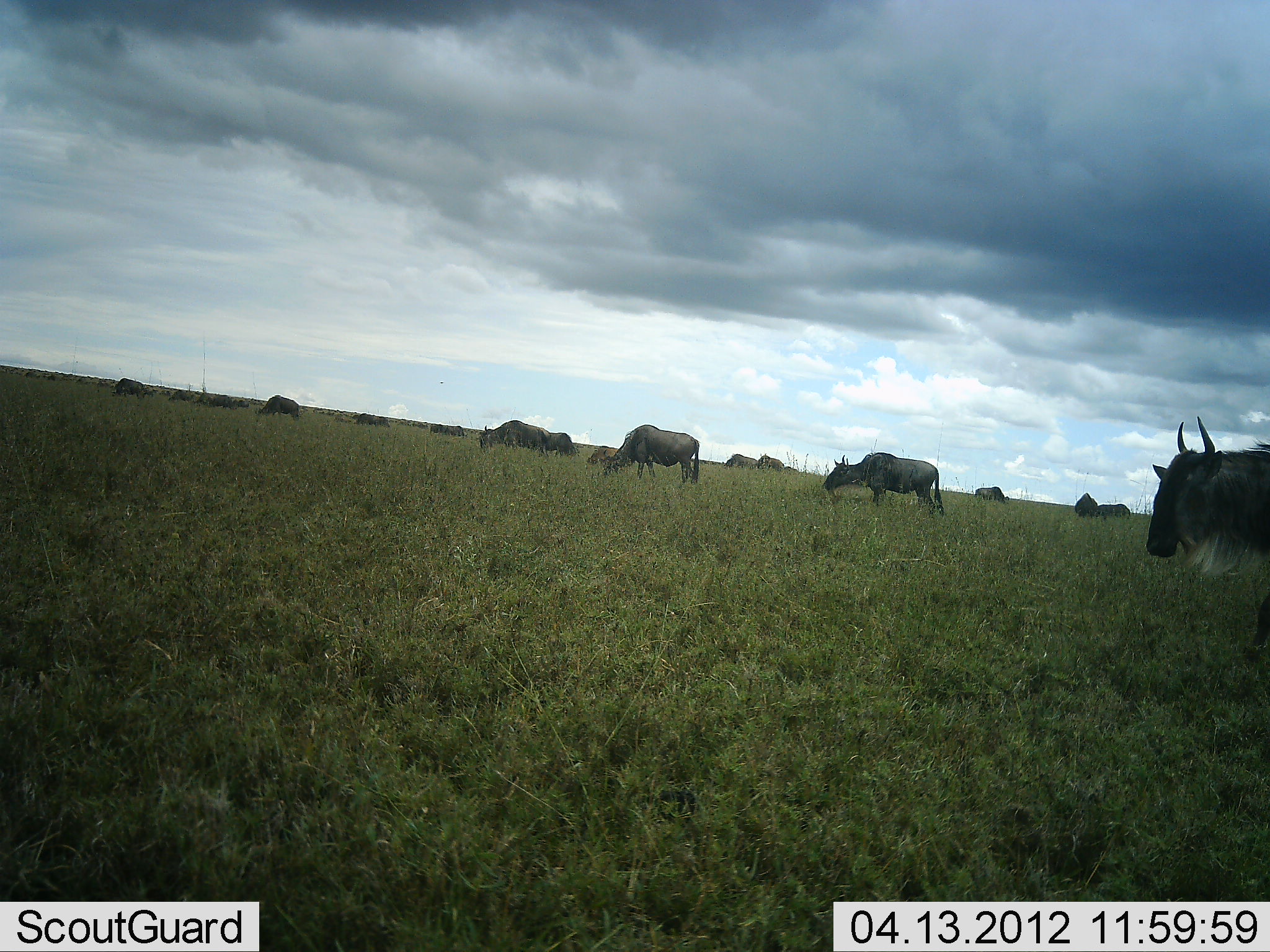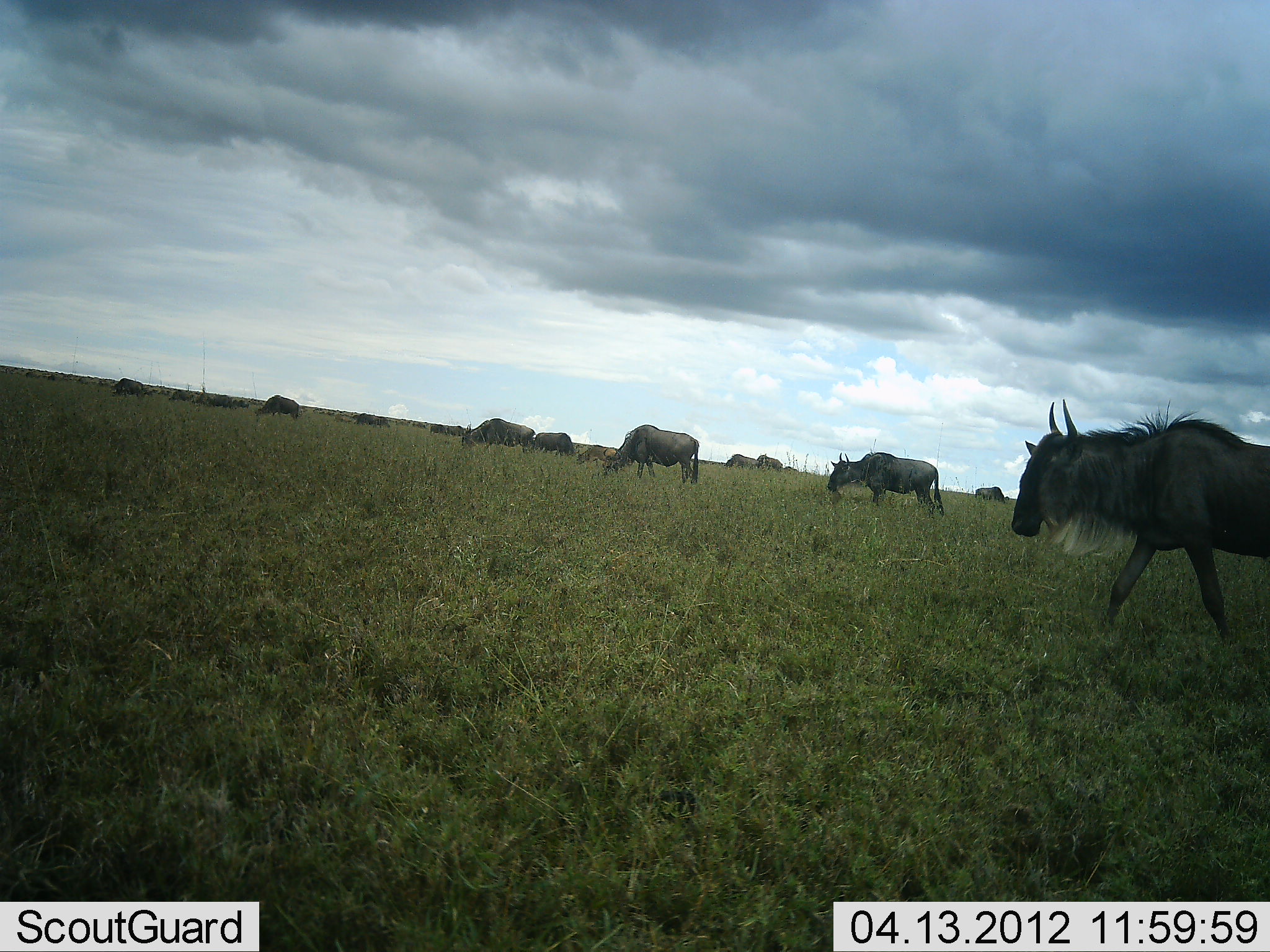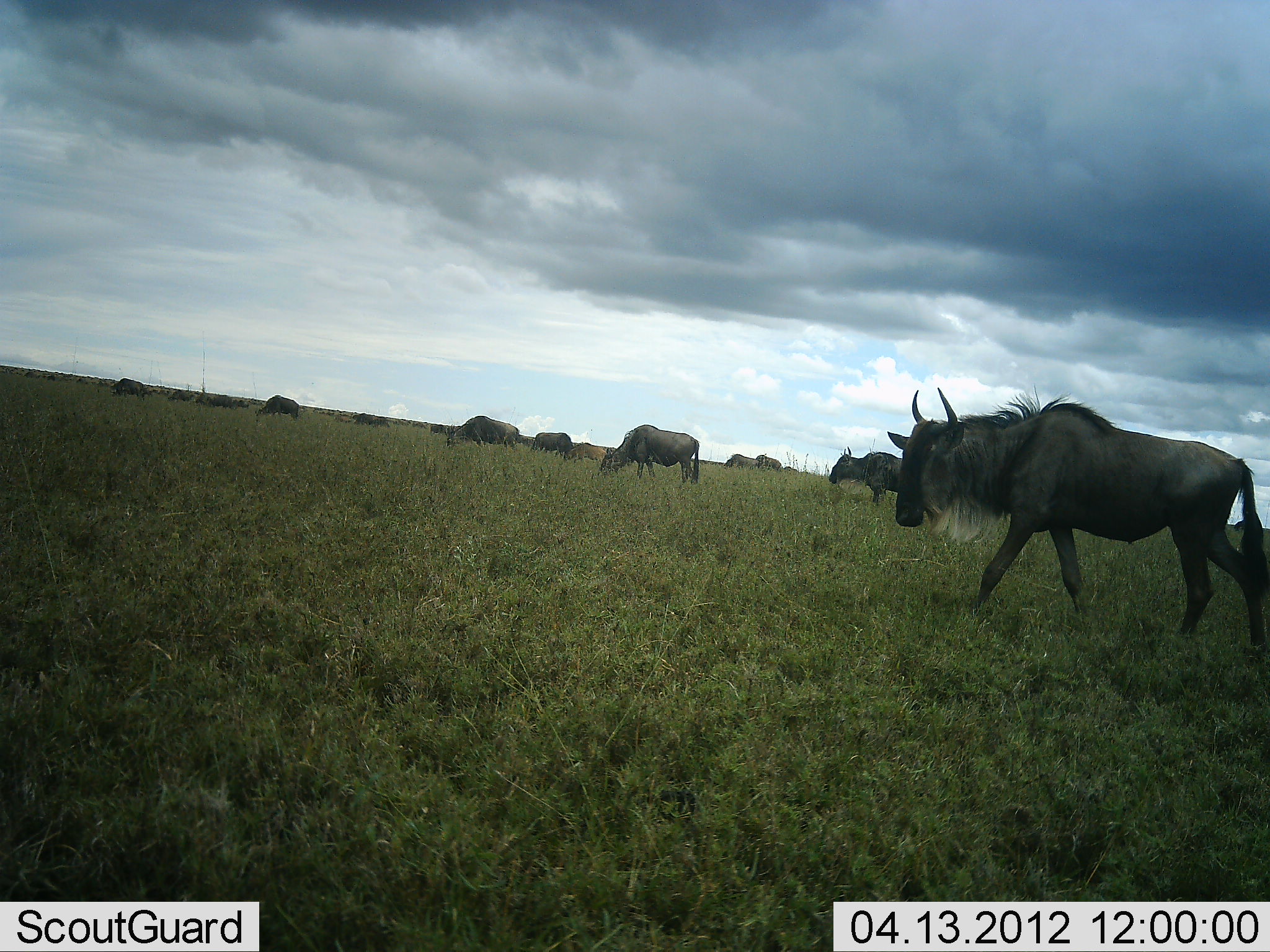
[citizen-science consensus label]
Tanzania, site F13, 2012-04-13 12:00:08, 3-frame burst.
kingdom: Animalia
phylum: Chordata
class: Mammalia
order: Artiodactyla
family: Bovidae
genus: Connochaetes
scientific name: Connochaetes taurinus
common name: blue wildebeest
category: wildebeest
Wildebeest (blue wildebeest) (Connochaetes taurinus), count 11-50. Behavior (volunteer vote fractions): standing 38%, resting 3%, moving 76%, interacting 0%. Young present (vote fraction): 17%. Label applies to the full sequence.